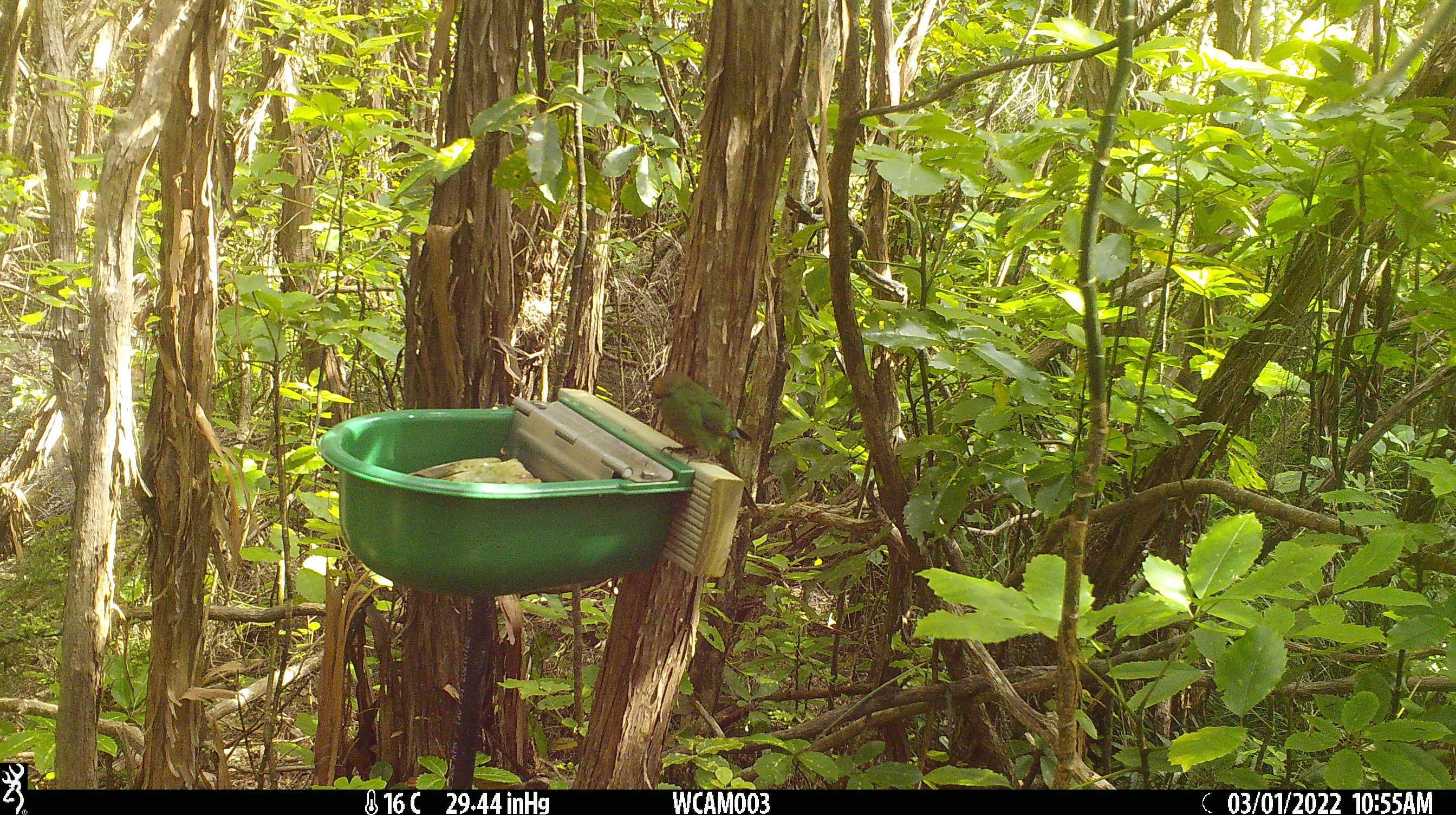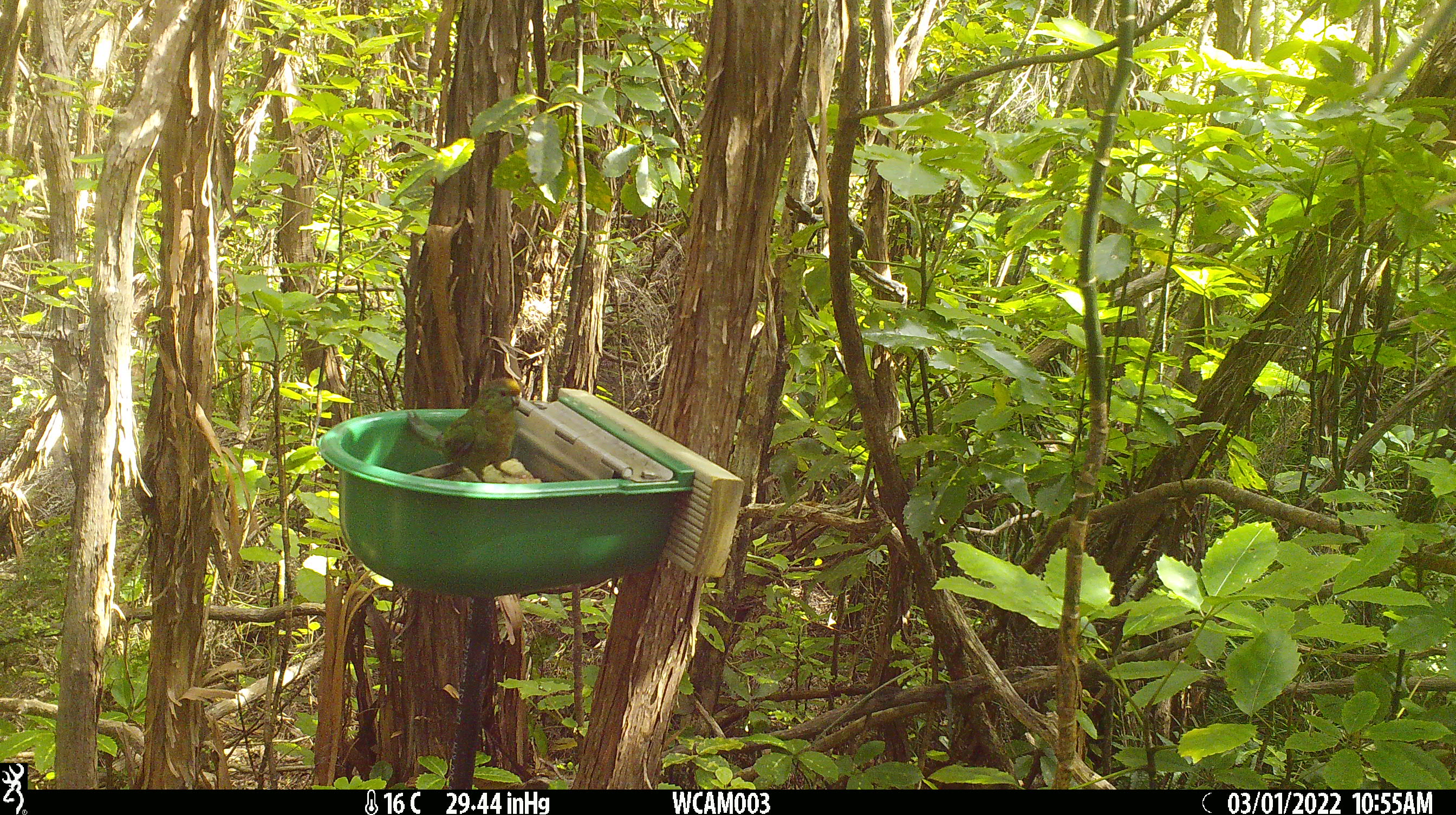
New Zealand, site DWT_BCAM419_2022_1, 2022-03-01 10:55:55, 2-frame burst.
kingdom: Animalia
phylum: Chordata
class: Aves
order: Psittaciformes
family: Psittaculidae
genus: Cyanoramphus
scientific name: Cyanoramphus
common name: parakeet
Parakeet (Cyanoramphus).